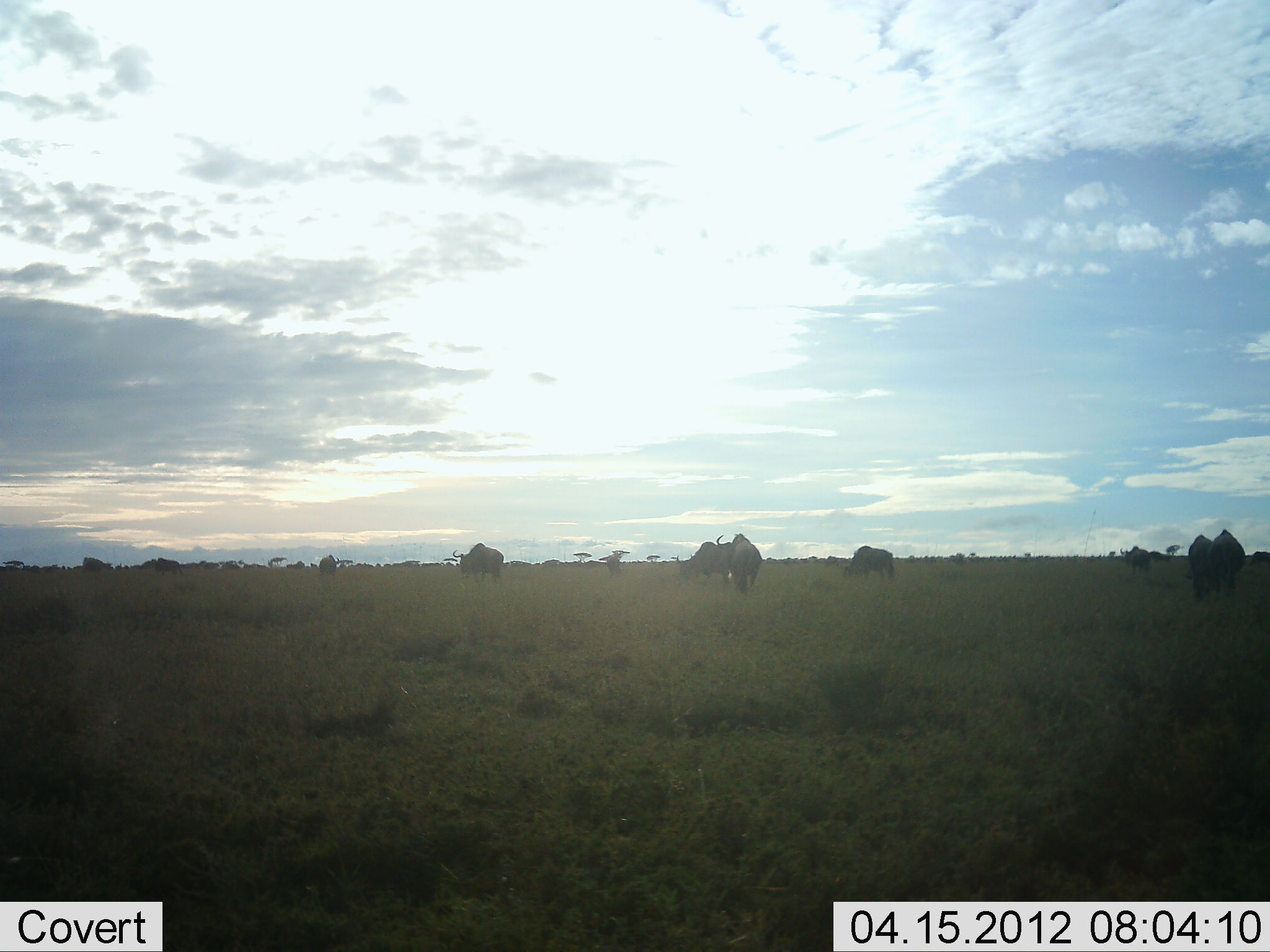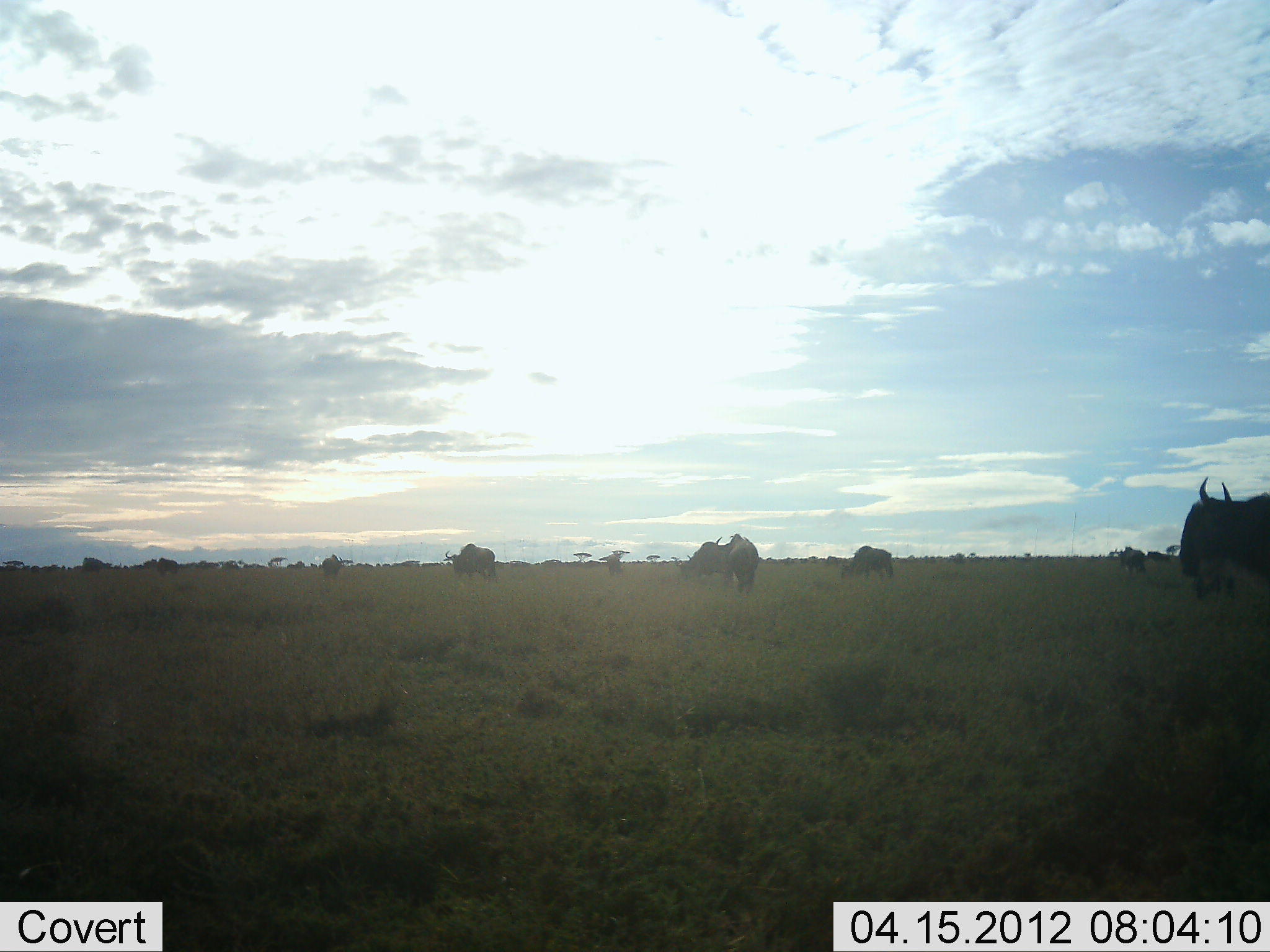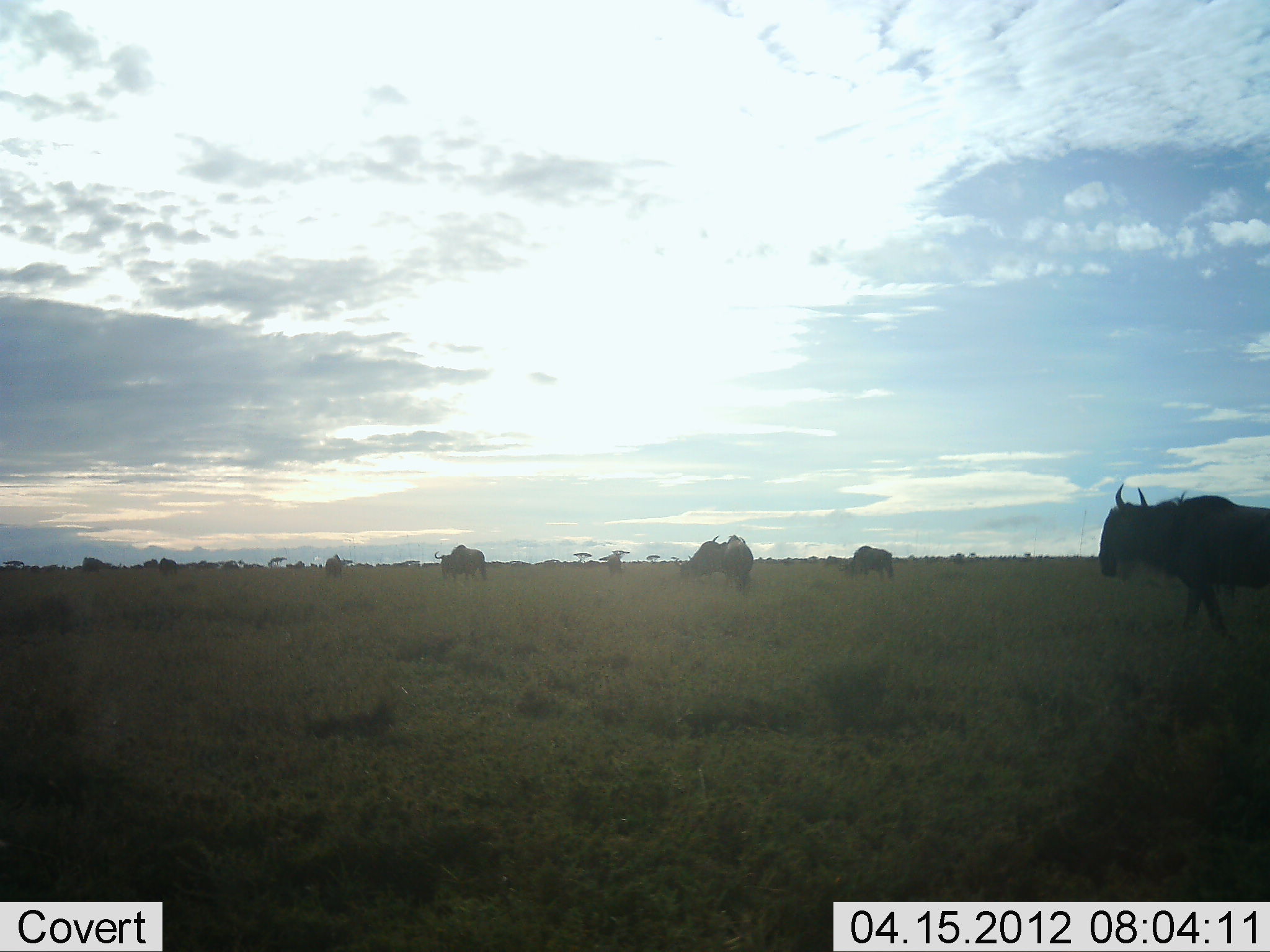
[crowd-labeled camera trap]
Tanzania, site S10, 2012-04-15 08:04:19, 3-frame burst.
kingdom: Animalia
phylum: Chordata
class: Mammalia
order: Artiodactyla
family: Bovidae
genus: Connochaetes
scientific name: Connochaetes taurinus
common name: blue wildebeest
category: wildebeest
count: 10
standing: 67%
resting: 0%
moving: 73%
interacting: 0%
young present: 0%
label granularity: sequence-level